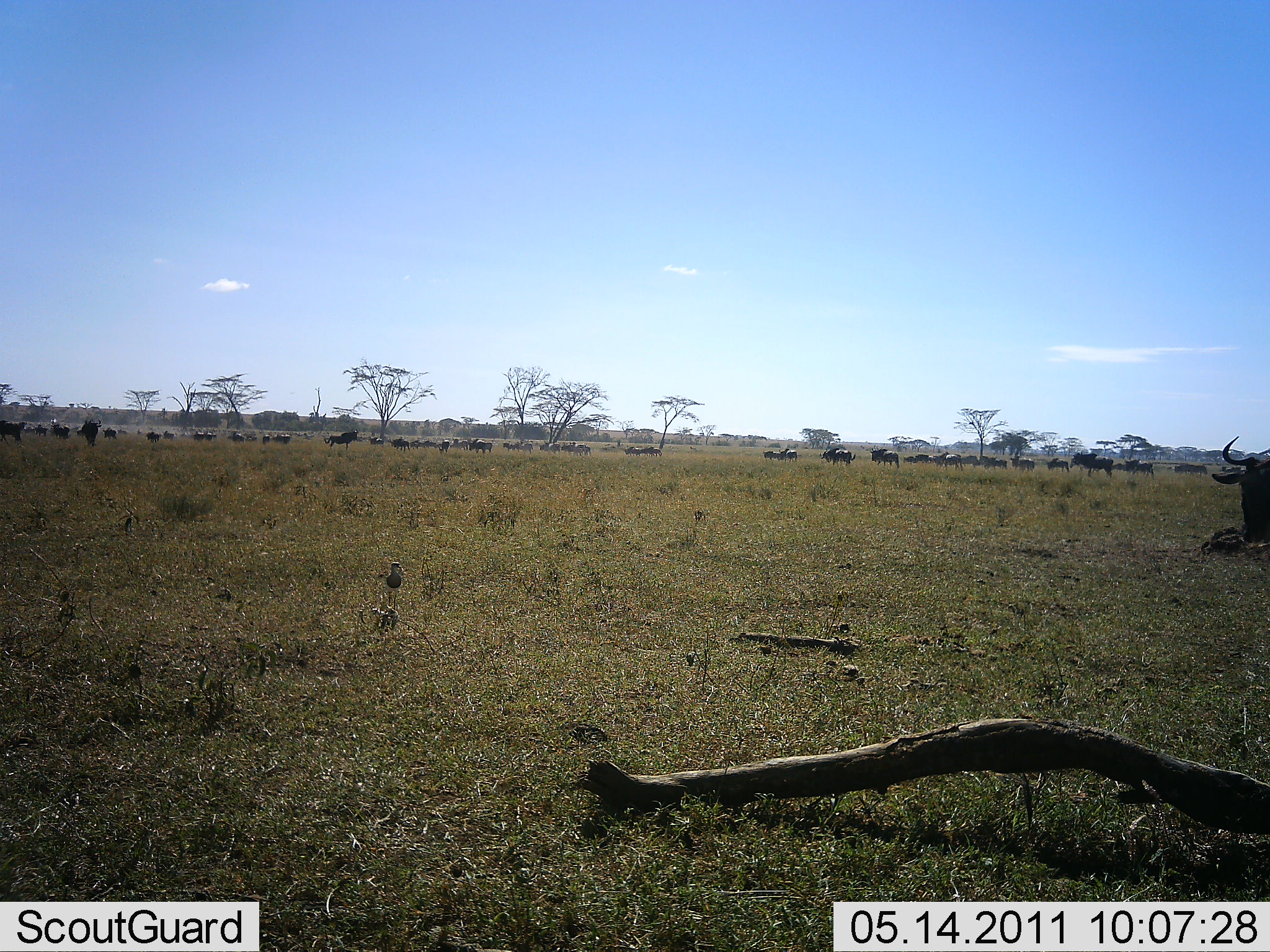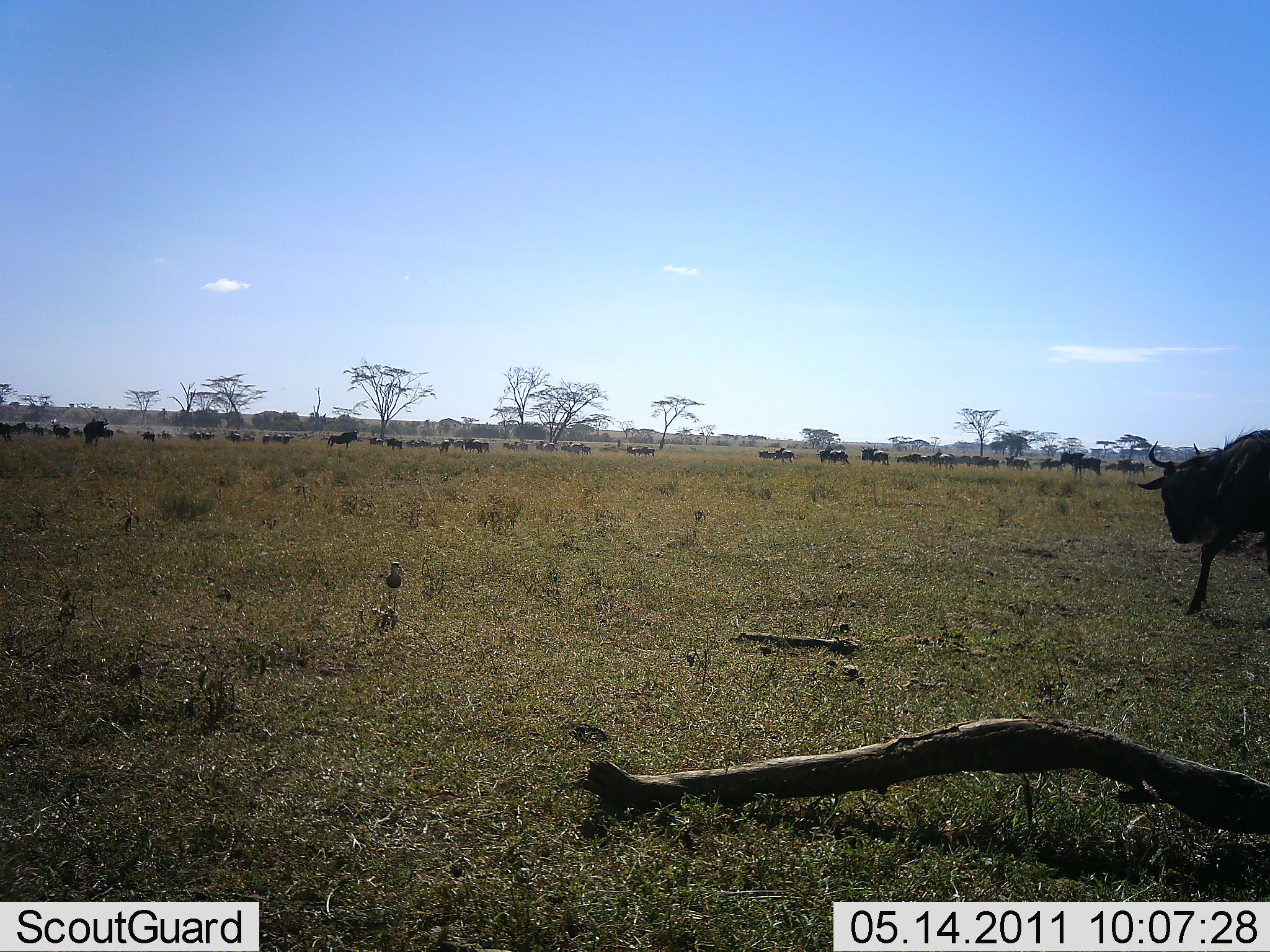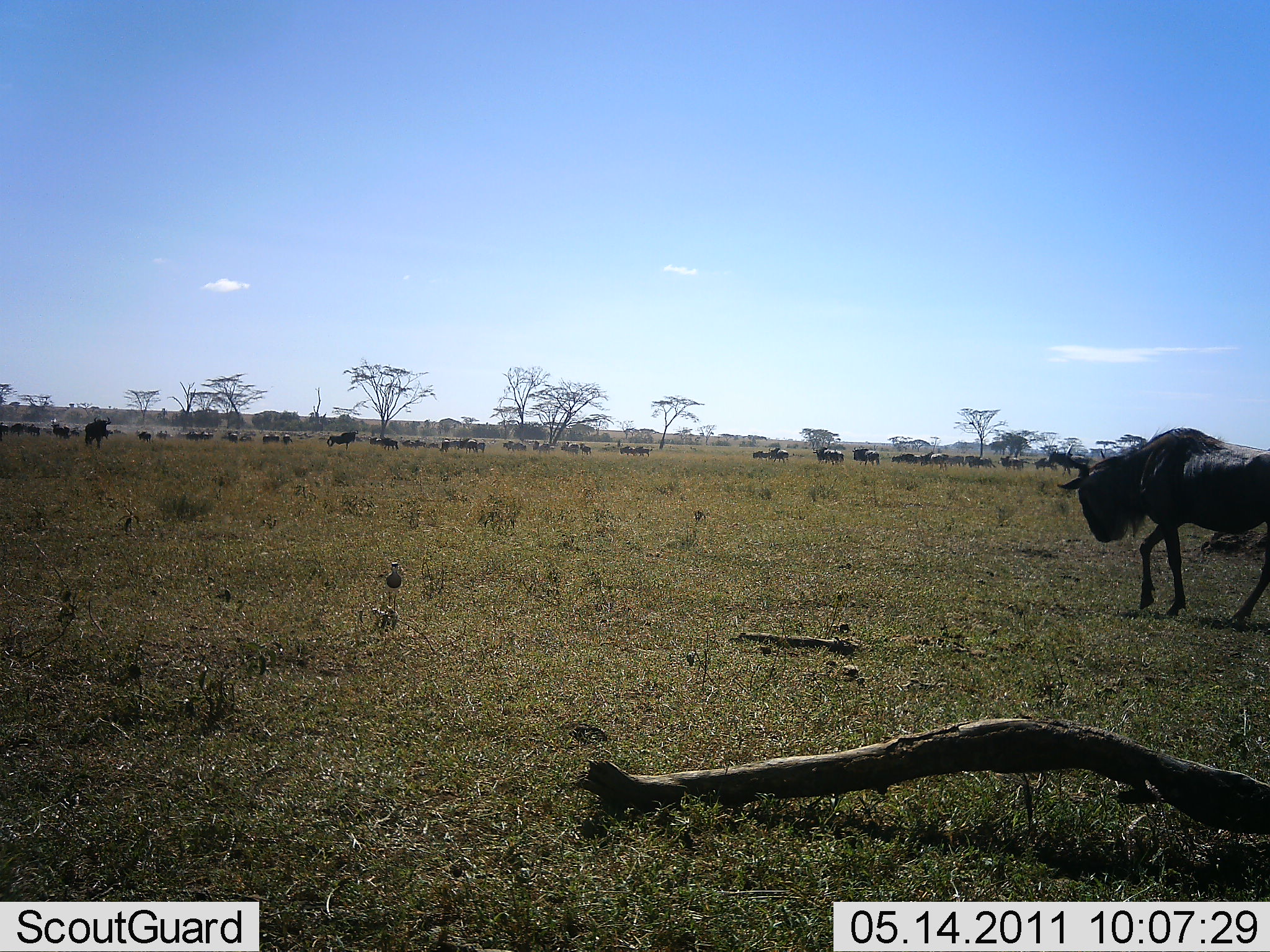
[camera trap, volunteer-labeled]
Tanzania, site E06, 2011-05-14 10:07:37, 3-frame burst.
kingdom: Animalia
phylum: Chordata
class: Mammalia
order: Artiodactyla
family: Bovidae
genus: Connochaetes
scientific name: Connochaetes taurinus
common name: blue wildebeest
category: wildebeest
Wildebeest (blue wildebeest) (Connochaetes taurinus), count 51+. Behavior (volunteer vote fractions): standing 33%, resting 17%, moving 100%, interacting 8%. Young present (vote fraction): 0%. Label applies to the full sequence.